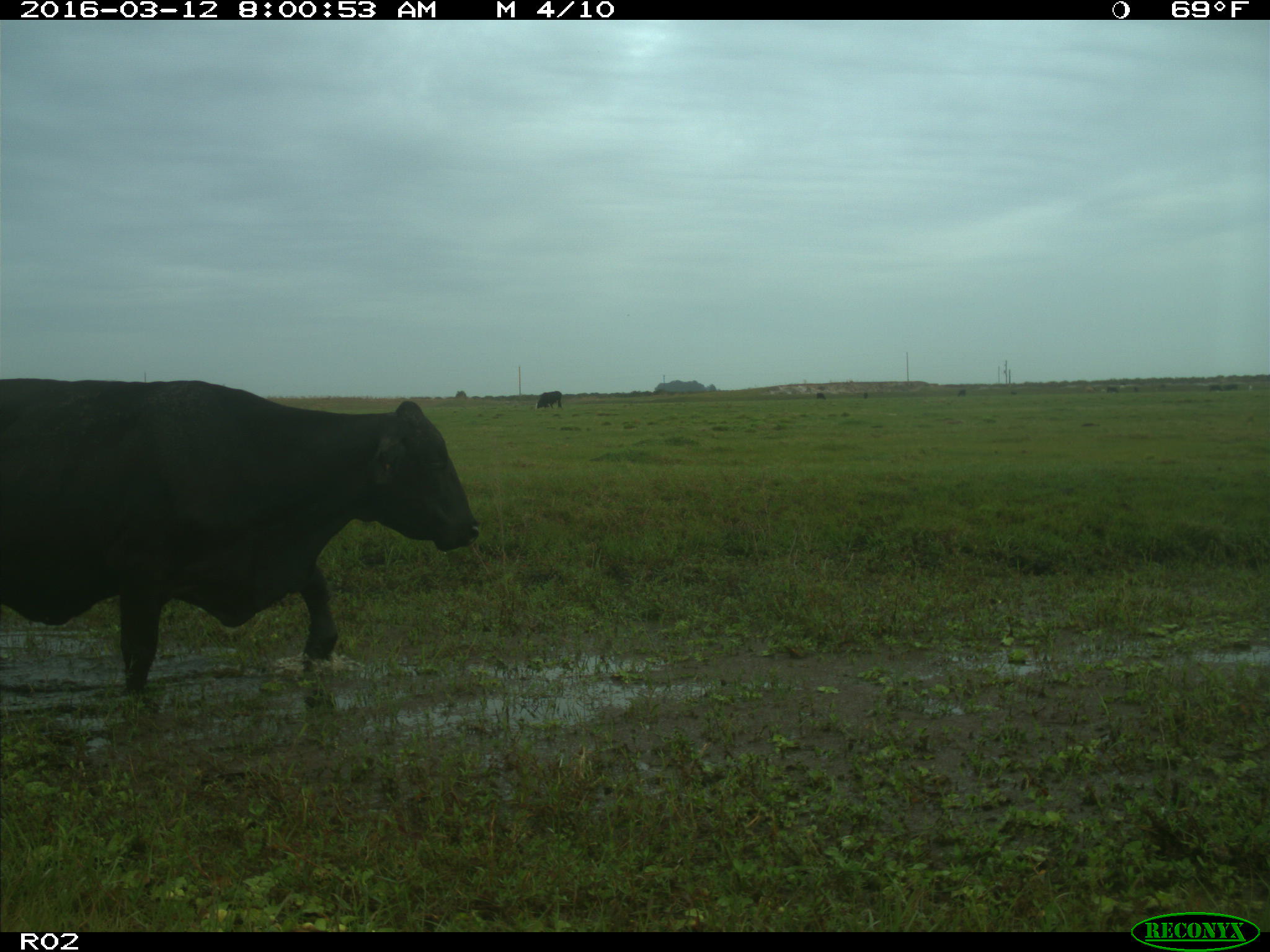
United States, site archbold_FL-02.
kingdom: Animalia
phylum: Chordata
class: Mammalia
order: Artiodactyla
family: Bovidae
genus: Bos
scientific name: Bos taurus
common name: domestic cow